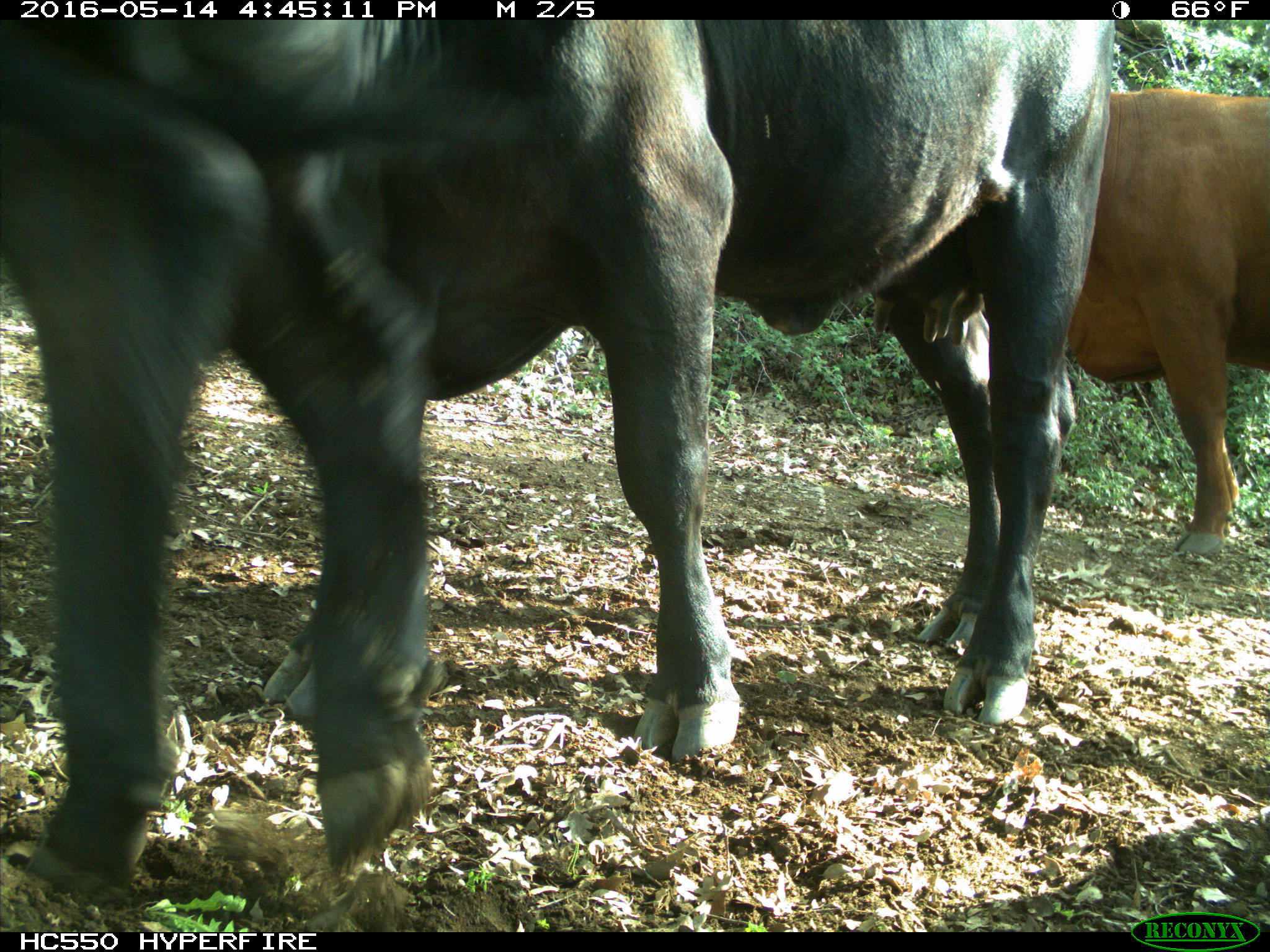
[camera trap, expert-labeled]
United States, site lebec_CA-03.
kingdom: Animalia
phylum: Chordata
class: Mammalia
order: Artiodactyla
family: Bovidae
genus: Bos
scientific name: Bos taurus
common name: domestic cow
Bos taurus (domestic cow).